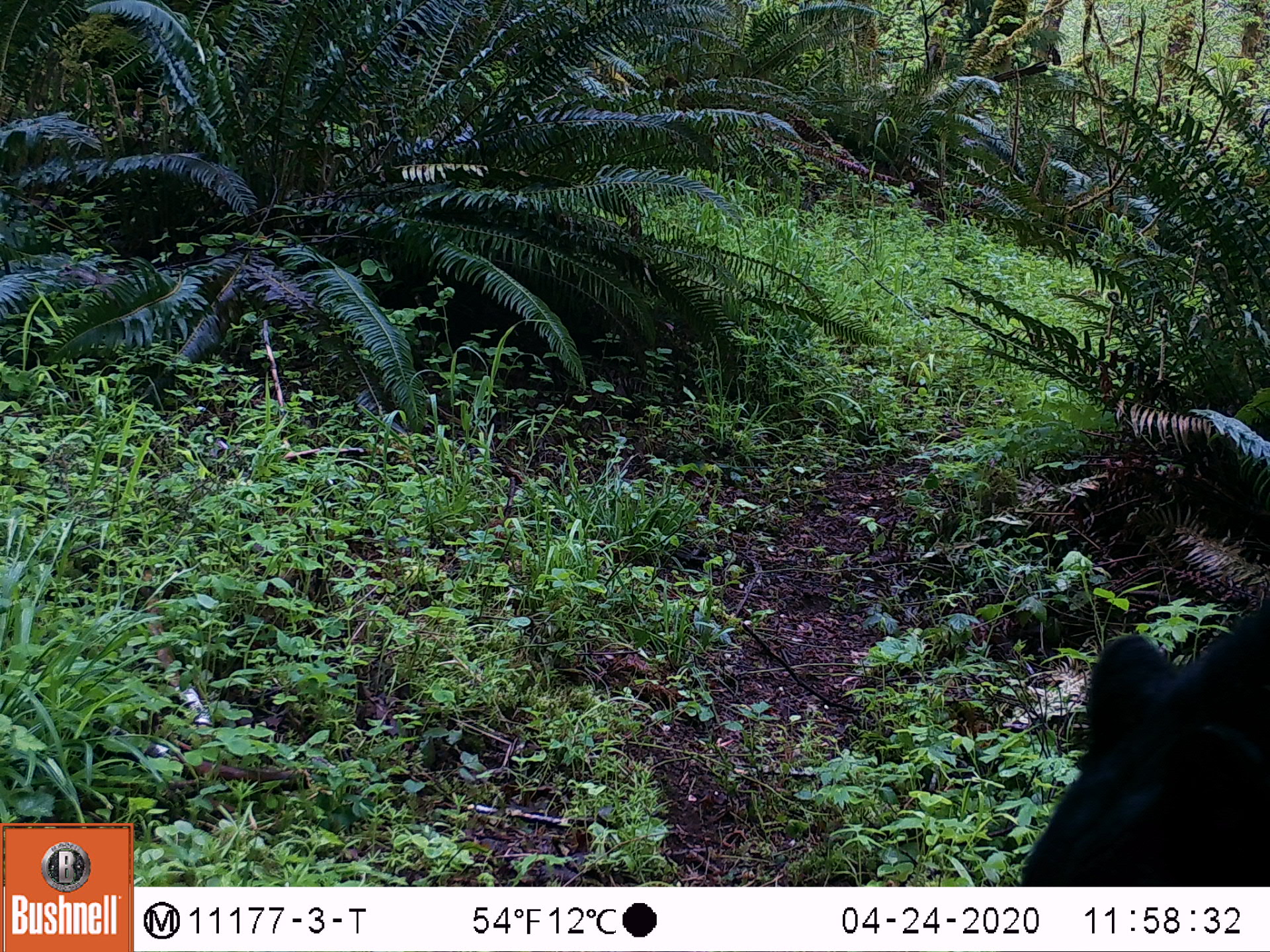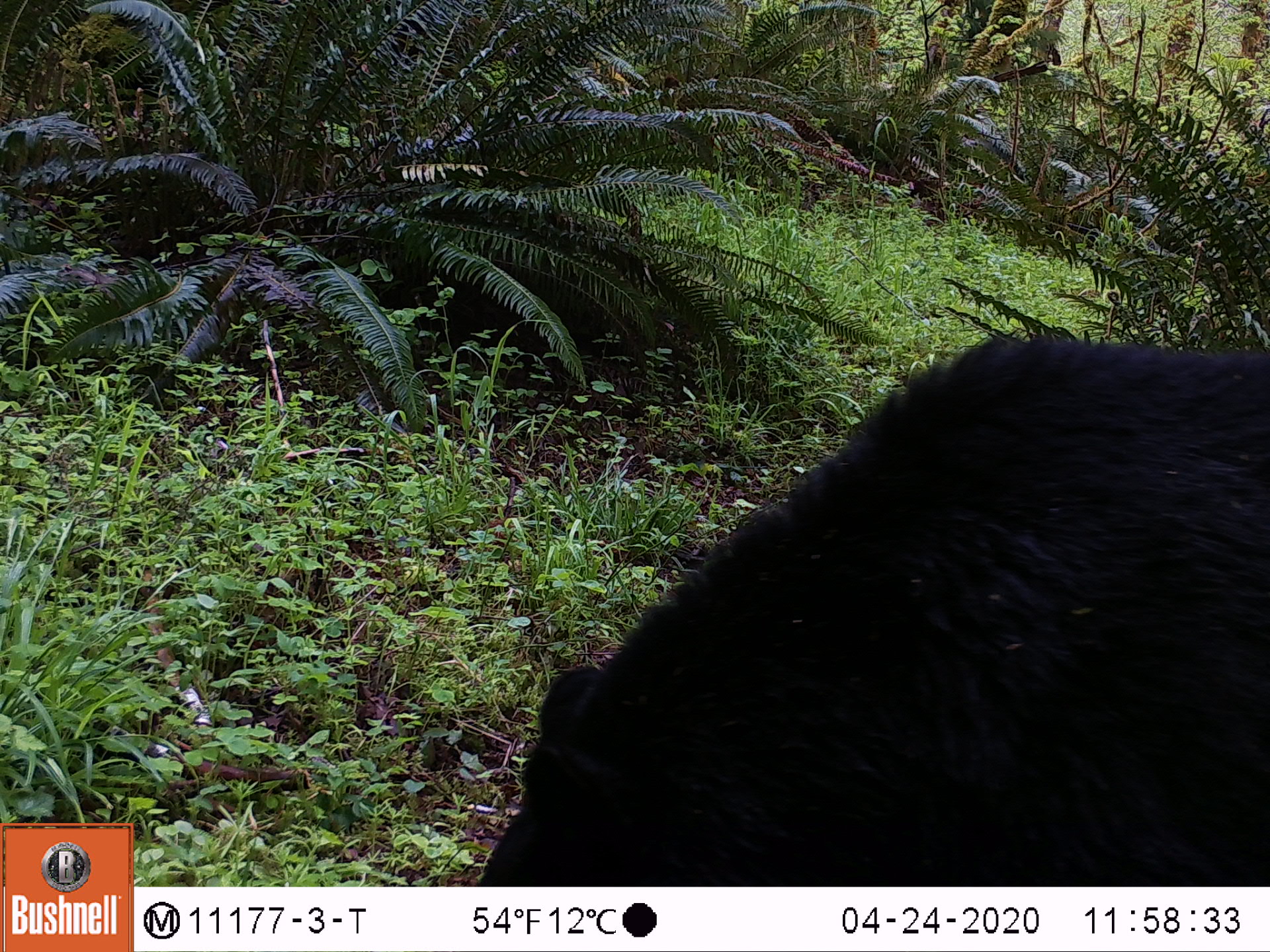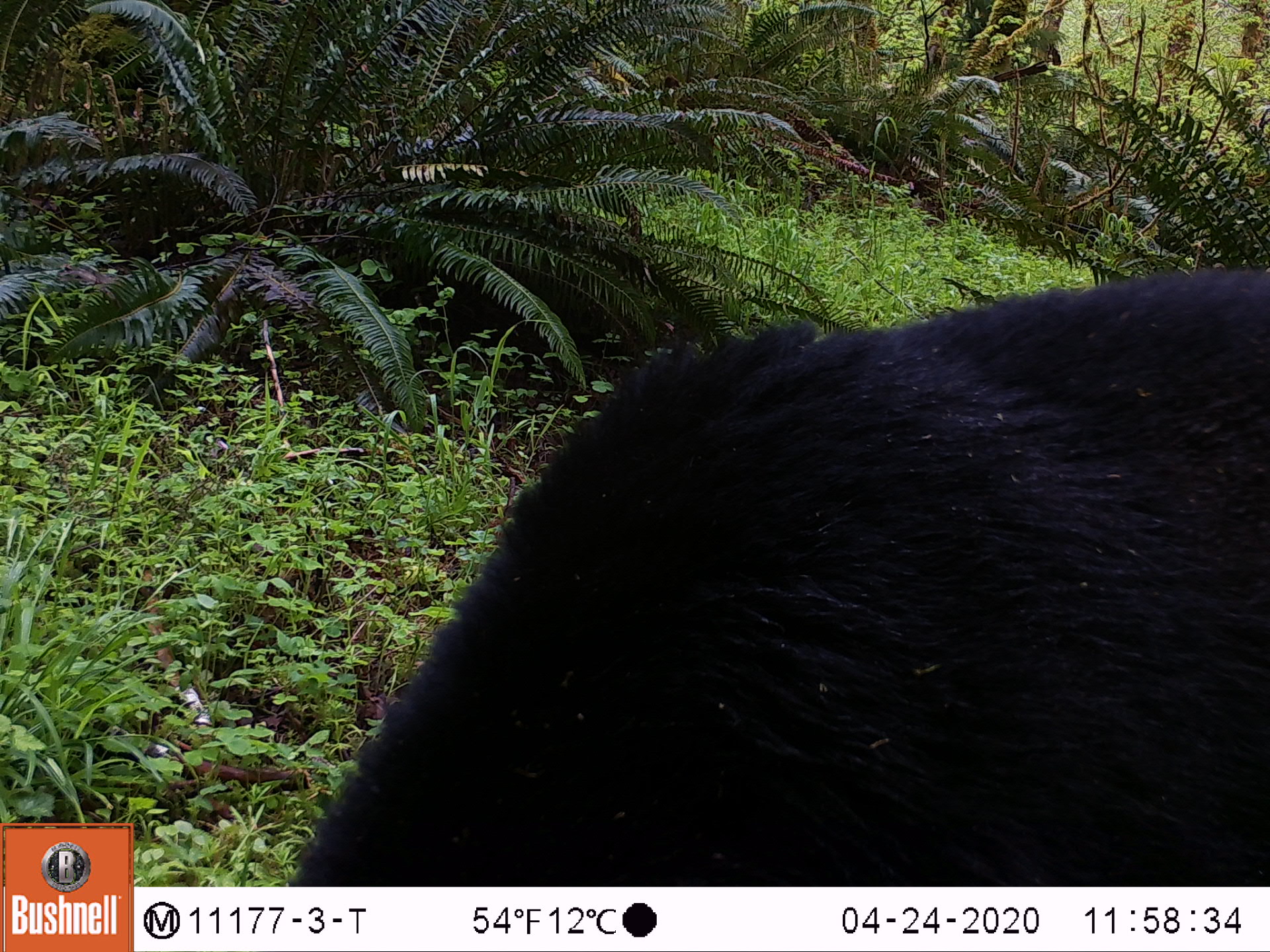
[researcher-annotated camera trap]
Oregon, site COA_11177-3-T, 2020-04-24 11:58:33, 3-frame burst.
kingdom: Animalia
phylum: Chordata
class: Mammalia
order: Carnivora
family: Ursidae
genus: Ursus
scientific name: Ursus americanus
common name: american black bear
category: black bear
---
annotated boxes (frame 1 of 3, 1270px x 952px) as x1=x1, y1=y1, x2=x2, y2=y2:
black bear: x1=1024, y1=614, x2=1263, y2=875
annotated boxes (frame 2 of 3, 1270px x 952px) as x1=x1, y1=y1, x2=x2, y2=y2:
black bear: x1=483, y1=331, x2=1267, y2=883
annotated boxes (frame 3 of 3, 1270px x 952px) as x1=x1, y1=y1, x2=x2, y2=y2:
black bear: x1=293, y1=270, x2=1266, y2=882